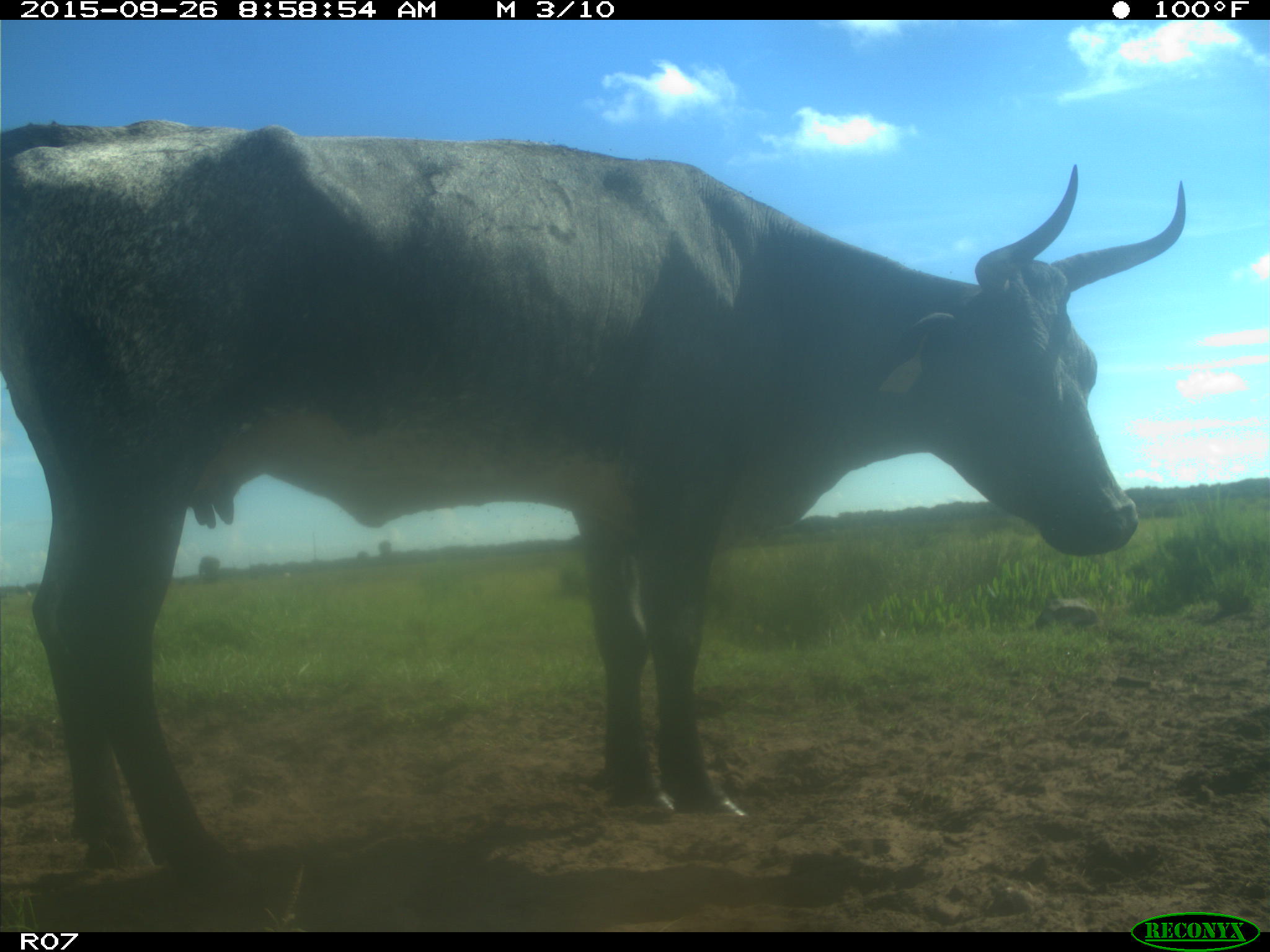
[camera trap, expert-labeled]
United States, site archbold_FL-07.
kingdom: Animalia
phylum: Chordata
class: Mammalia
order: Artiodactyla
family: Bovidae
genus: Bos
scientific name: Bos taurus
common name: domestic cow